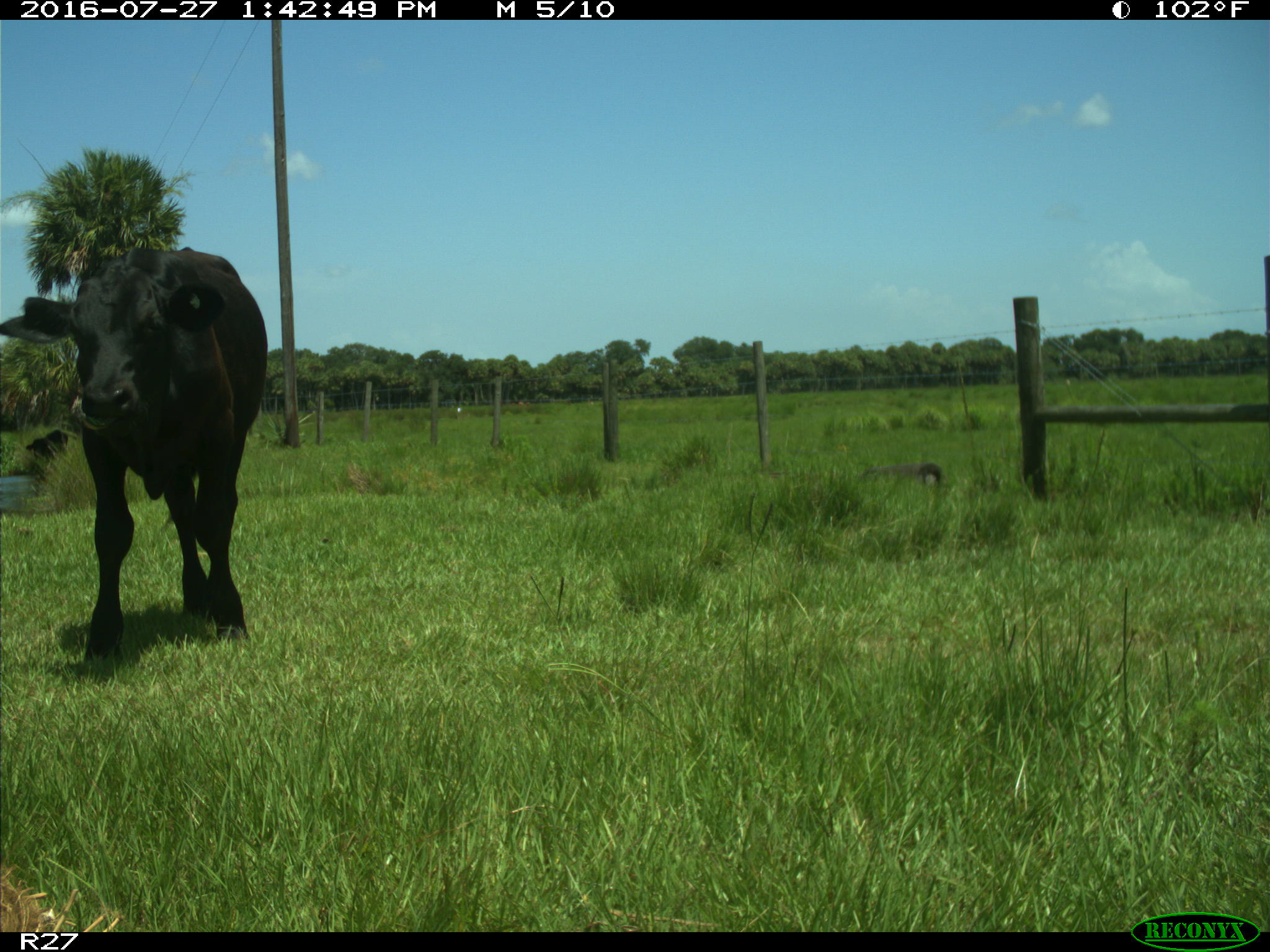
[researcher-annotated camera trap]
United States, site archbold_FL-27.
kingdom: Animalia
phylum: Chordata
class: Mammalia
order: Artiodactyla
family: Bovidae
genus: Bos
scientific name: Bos taurus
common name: domestic cow